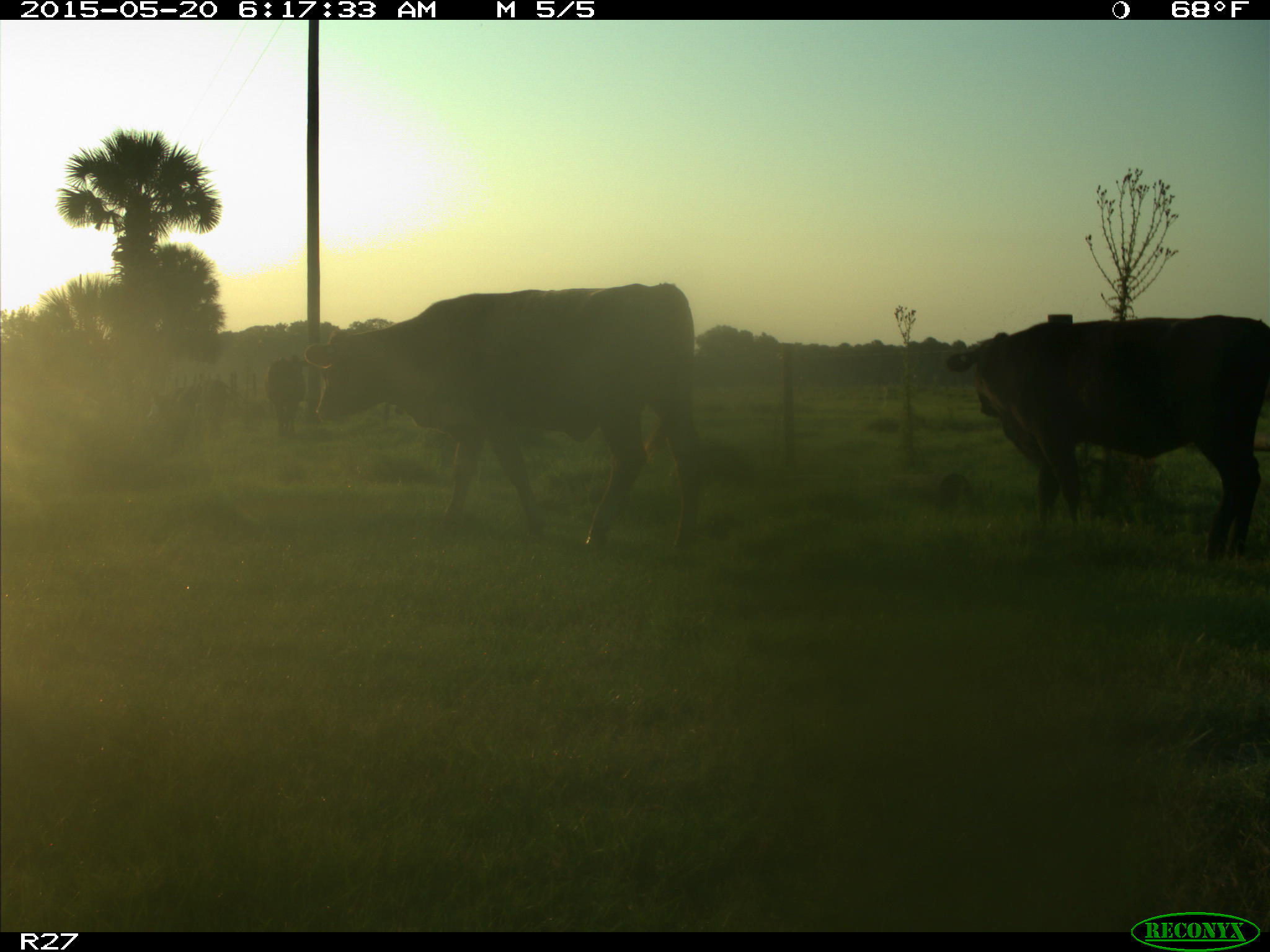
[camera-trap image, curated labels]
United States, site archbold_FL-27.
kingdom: Animalia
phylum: Chordata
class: Mammalia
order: Artiodactyla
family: Bovidae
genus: Bos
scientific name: Bos taurus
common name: domestic cow